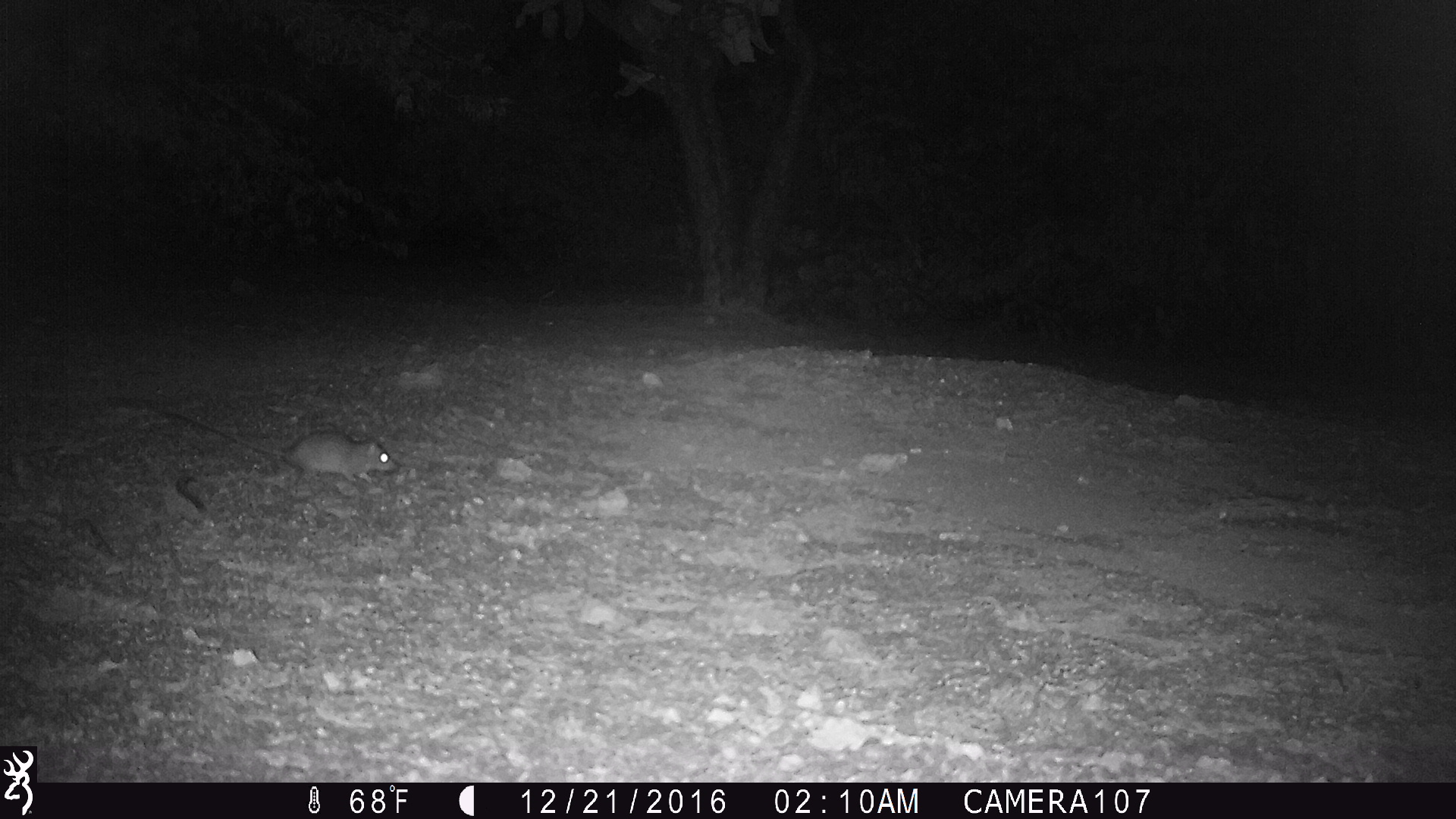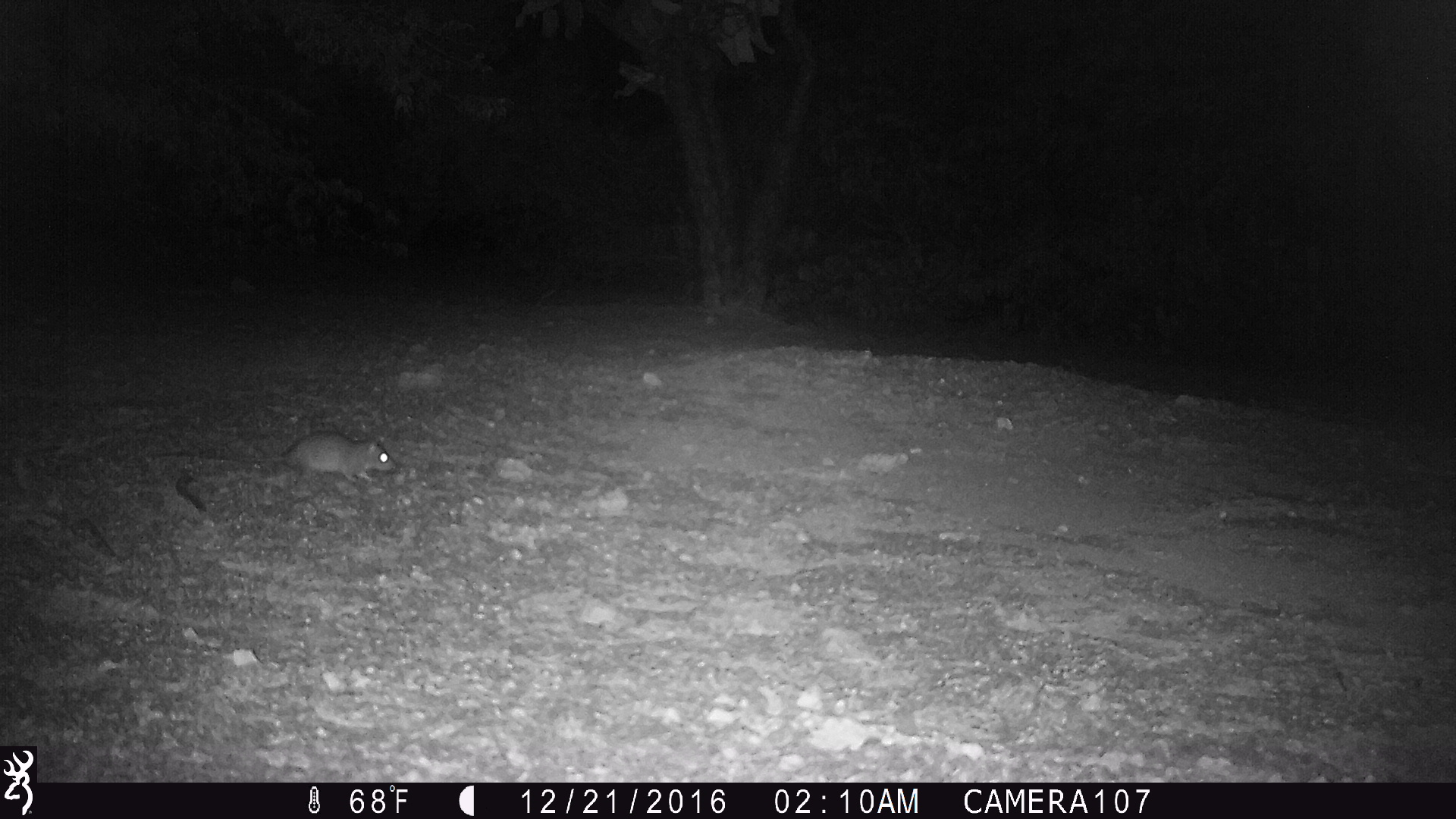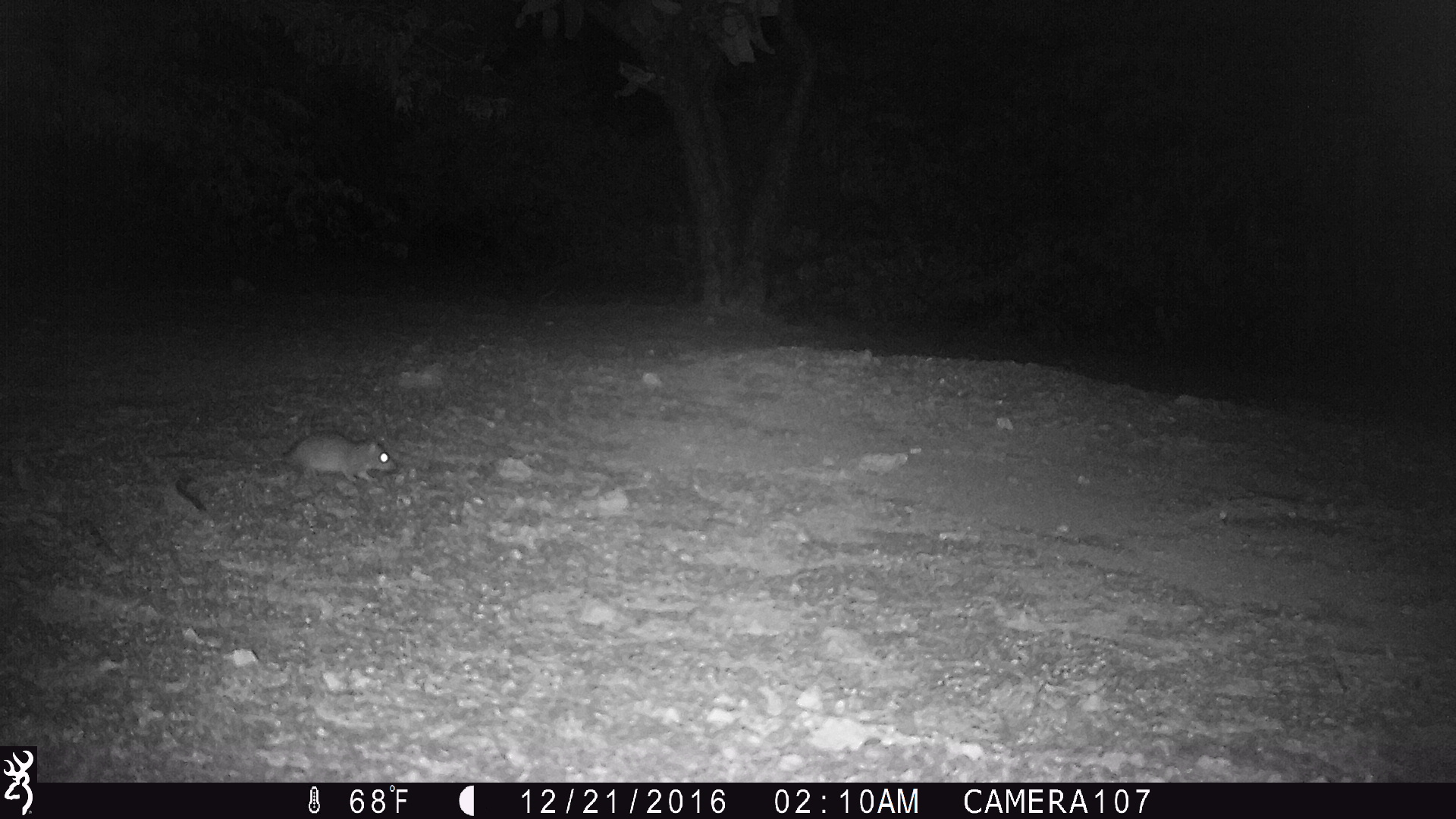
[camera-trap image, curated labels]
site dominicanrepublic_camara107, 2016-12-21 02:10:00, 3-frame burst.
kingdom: Animalia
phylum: Chordata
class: Mammalia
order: Rodentia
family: Muridae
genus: Rattus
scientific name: Rattus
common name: rat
Rat (Rattus).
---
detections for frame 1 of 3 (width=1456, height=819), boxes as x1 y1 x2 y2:
rat: 136 404 400 490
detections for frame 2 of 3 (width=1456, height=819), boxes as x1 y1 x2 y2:
rat: 262 429 397 486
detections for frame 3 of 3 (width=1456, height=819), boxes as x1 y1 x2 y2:
rat: 272 429 397 488